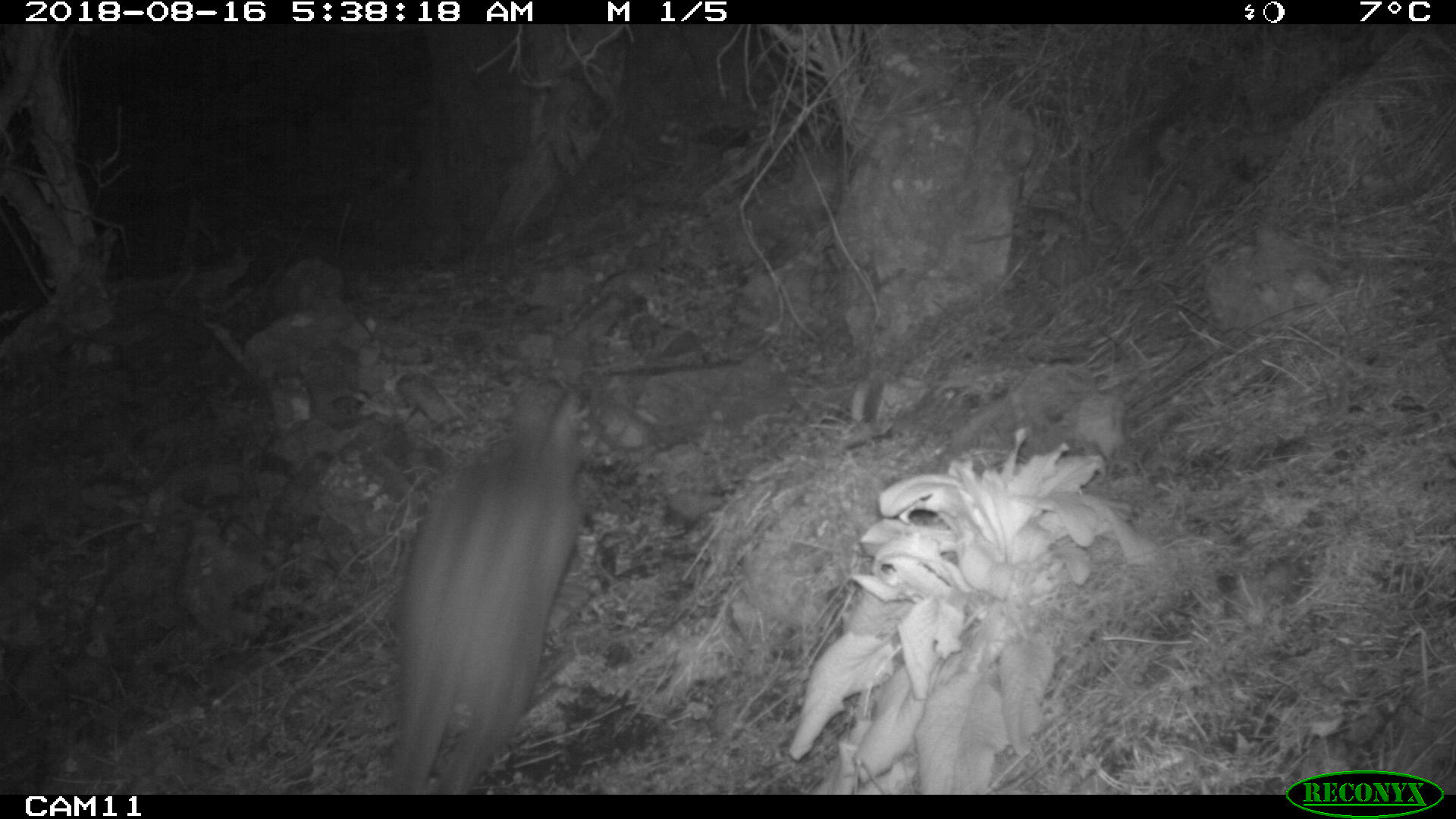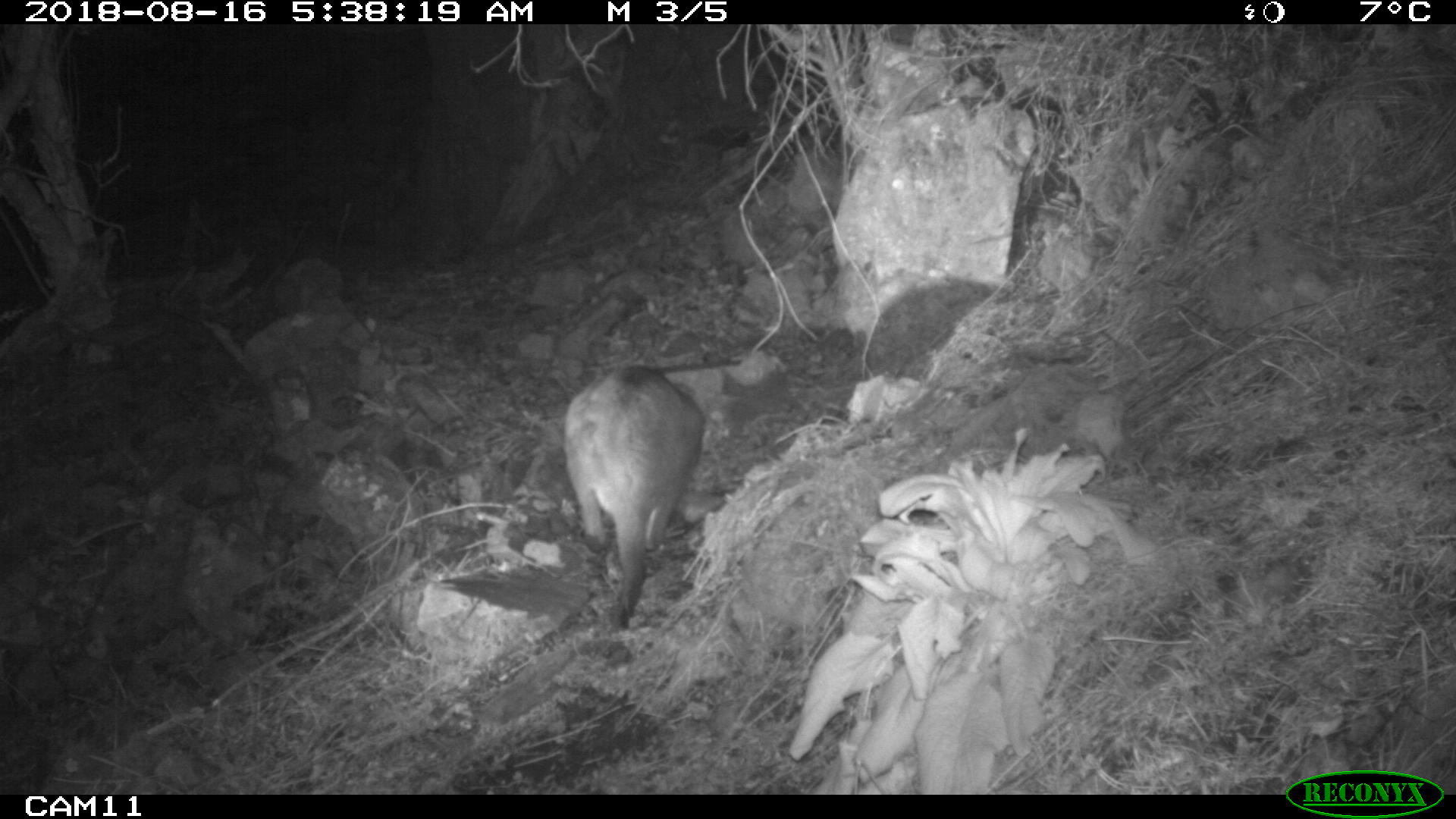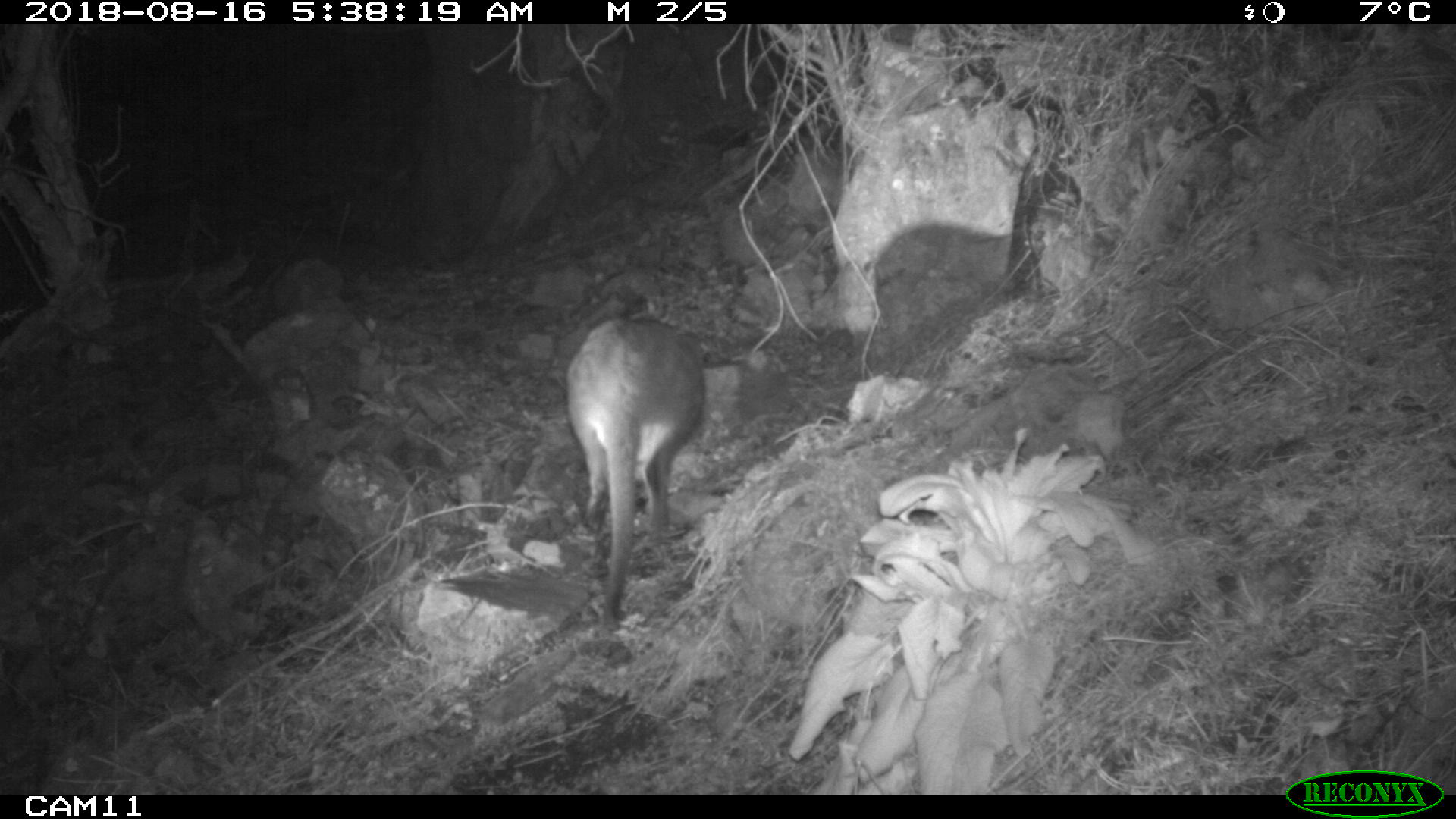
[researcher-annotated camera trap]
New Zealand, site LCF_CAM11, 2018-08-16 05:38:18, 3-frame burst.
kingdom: Animalia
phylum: Chordata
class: Mammalia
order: Diprotodontia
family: Macropodidae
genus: Notamacropus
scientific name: Notamacropus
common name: wallaby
Wallaby (Notamacropus).